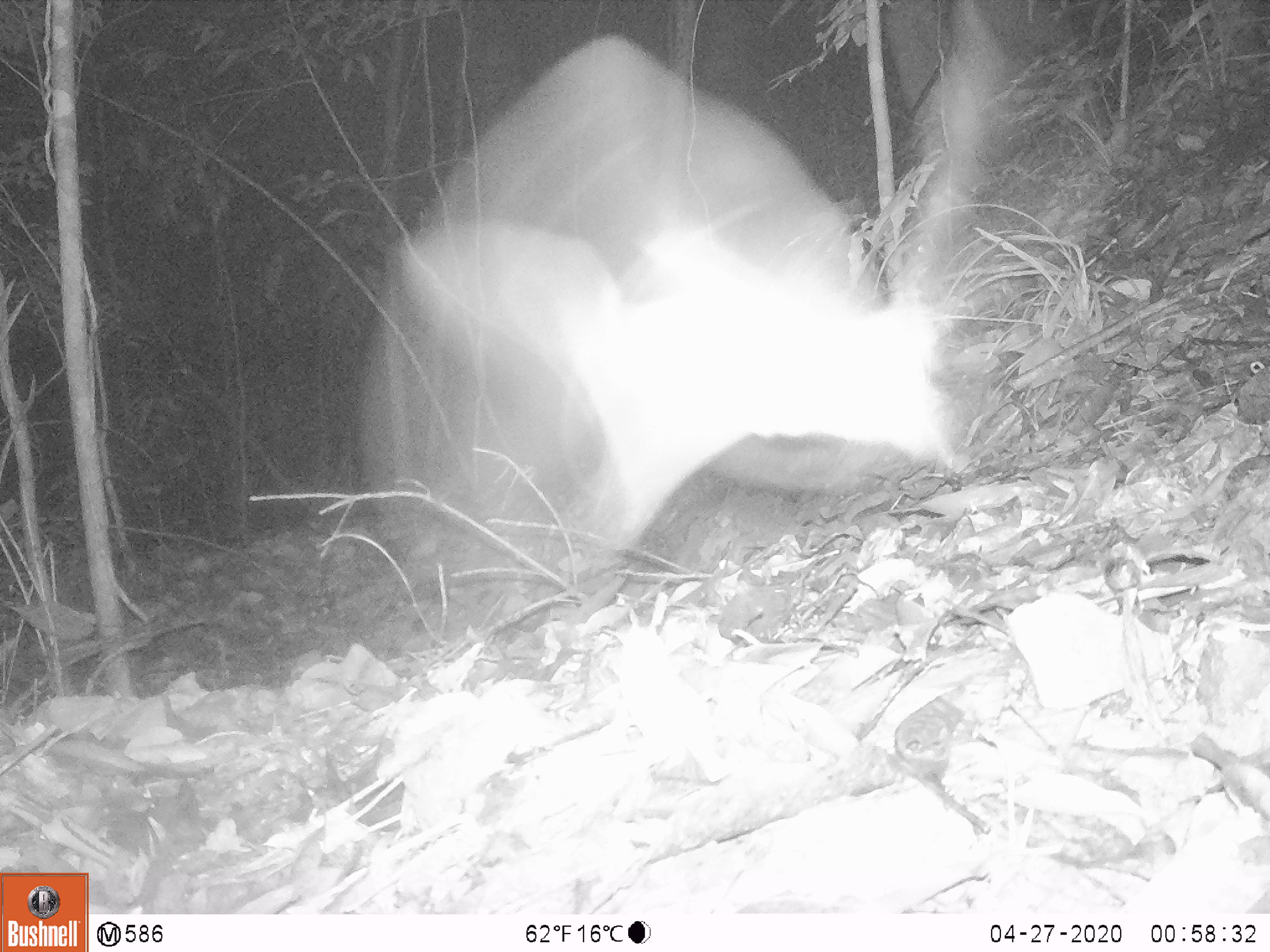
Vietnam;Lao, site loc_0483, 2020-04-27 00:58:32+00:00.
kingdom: Animalia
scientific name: Animalia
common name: animal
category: unidentified animal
Unidentified animal (animal) (Animalia). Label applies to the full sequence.